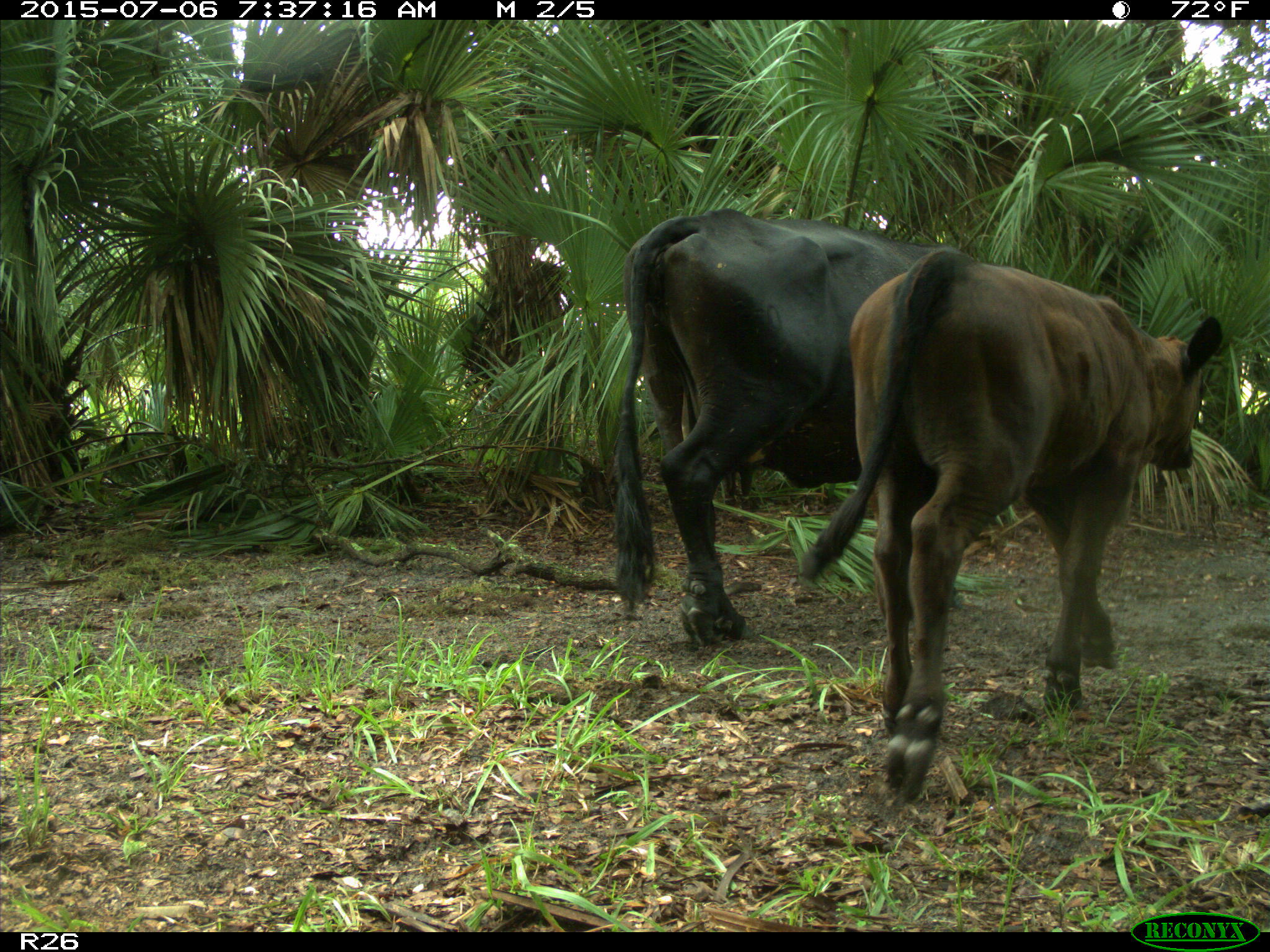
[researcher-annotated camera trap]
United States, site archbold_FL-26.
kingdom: Animalia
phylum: Chordata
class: Mammalia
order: Artiodactyla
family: Bovidae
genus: Bos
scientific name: Bos taurus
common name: domestic cow